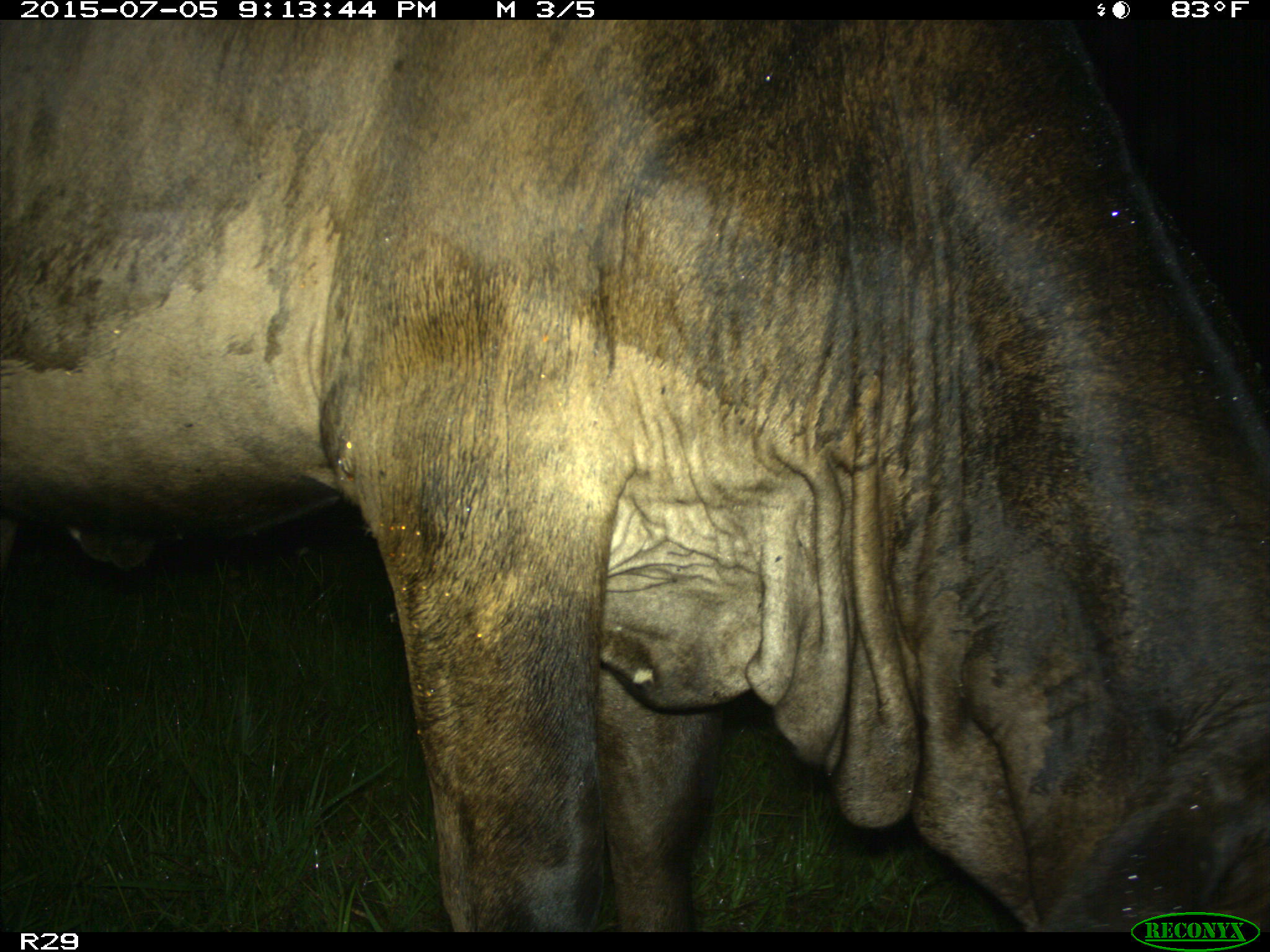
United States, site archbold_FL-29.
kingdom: Animalia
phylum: Chordata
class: Mammalia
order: Artiodactyla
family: Bovidae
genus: Bos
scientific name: Bos taurus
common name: domestic cow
Bos taurus (domestic cow).